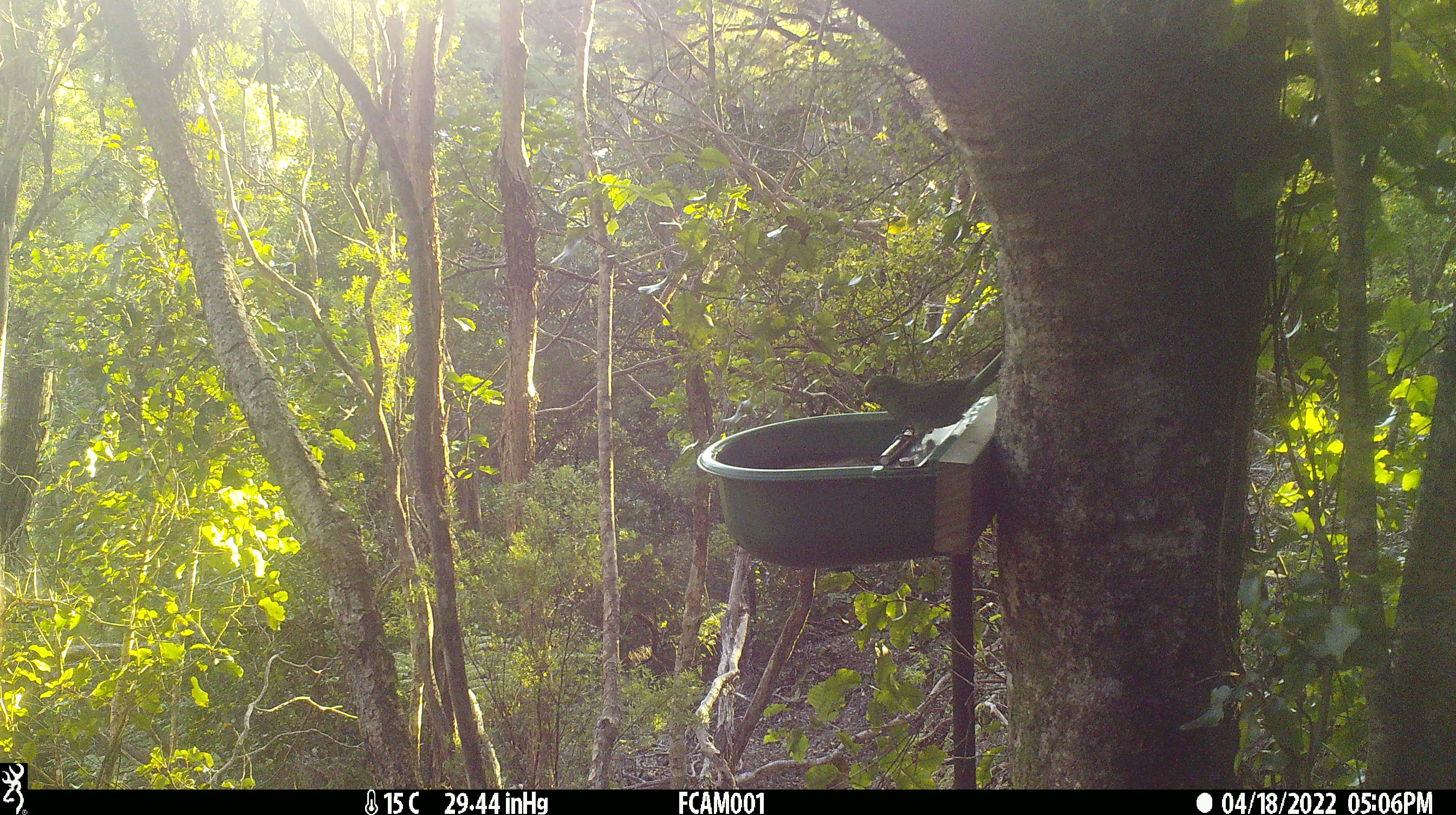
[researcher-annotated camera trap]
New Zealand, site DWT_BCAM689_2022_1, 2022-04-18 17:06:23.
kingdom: Animalia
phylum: Chordata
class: Aves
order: Psittaciformes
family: Psittaculidae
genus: Cyanoramphus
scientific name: Cyanoramphus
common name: parakeet